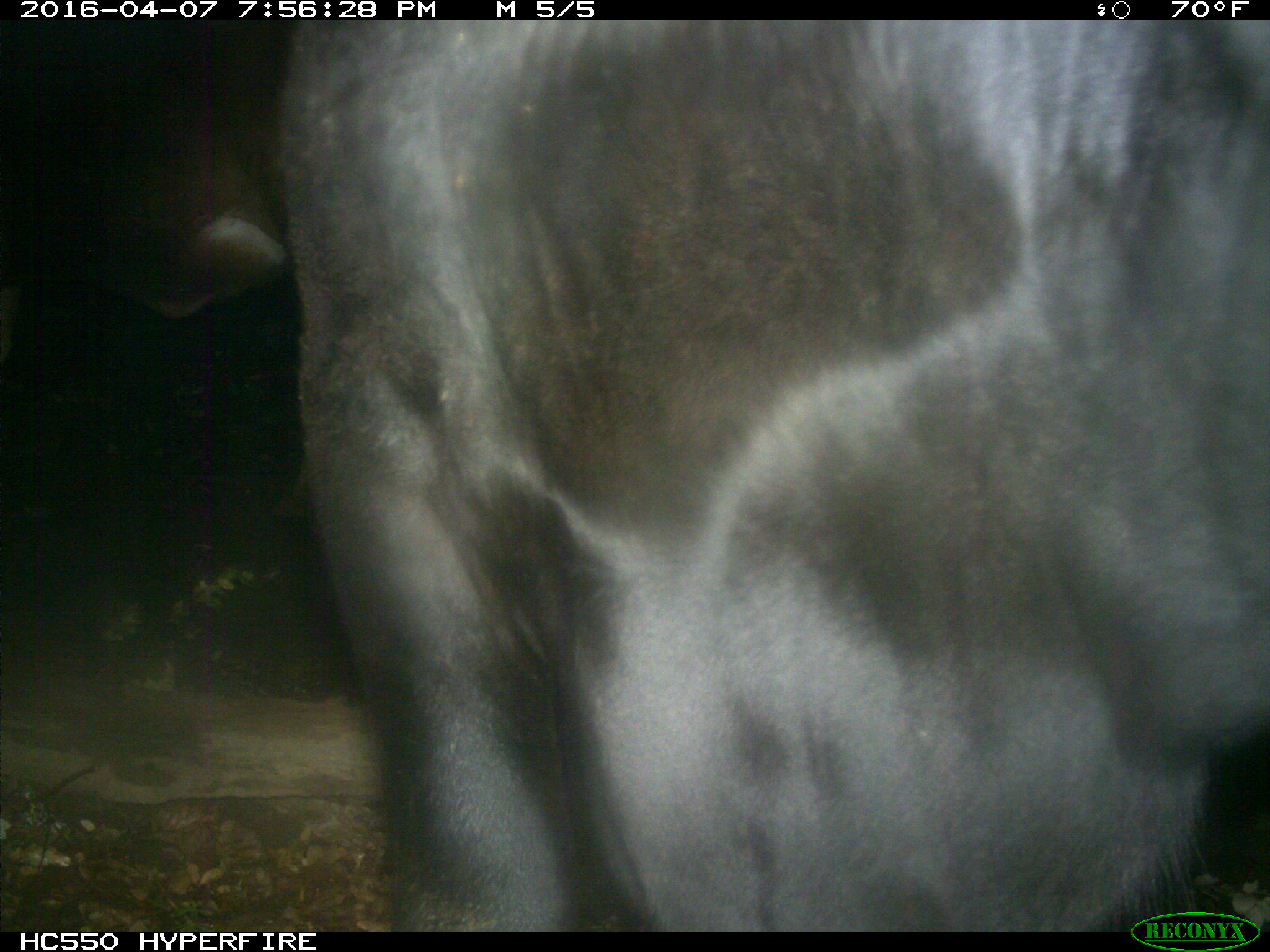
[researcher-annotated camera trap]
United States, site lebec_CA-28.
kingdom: Animalia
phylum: Chordata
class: Mammalia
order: Artiodactyla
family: Bovidae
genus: Bos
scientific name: Bos taurus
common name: domestic cow